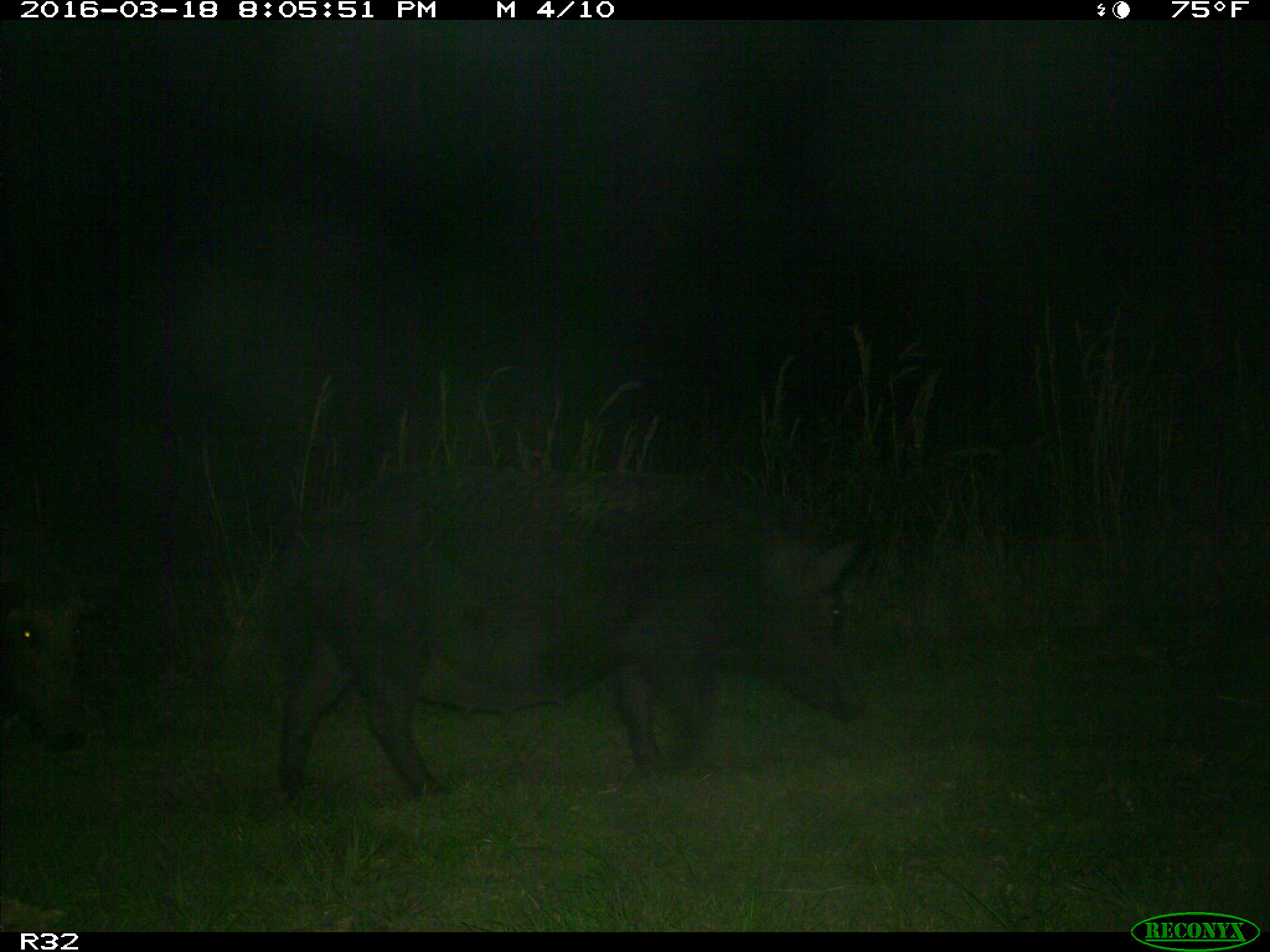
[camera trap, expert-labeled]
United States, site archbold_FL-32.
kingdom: Animalia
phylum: Chordata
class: Mammalia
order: Artiodactyla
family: Suidae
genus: Sus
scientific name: Sus scrofa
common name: wild boar